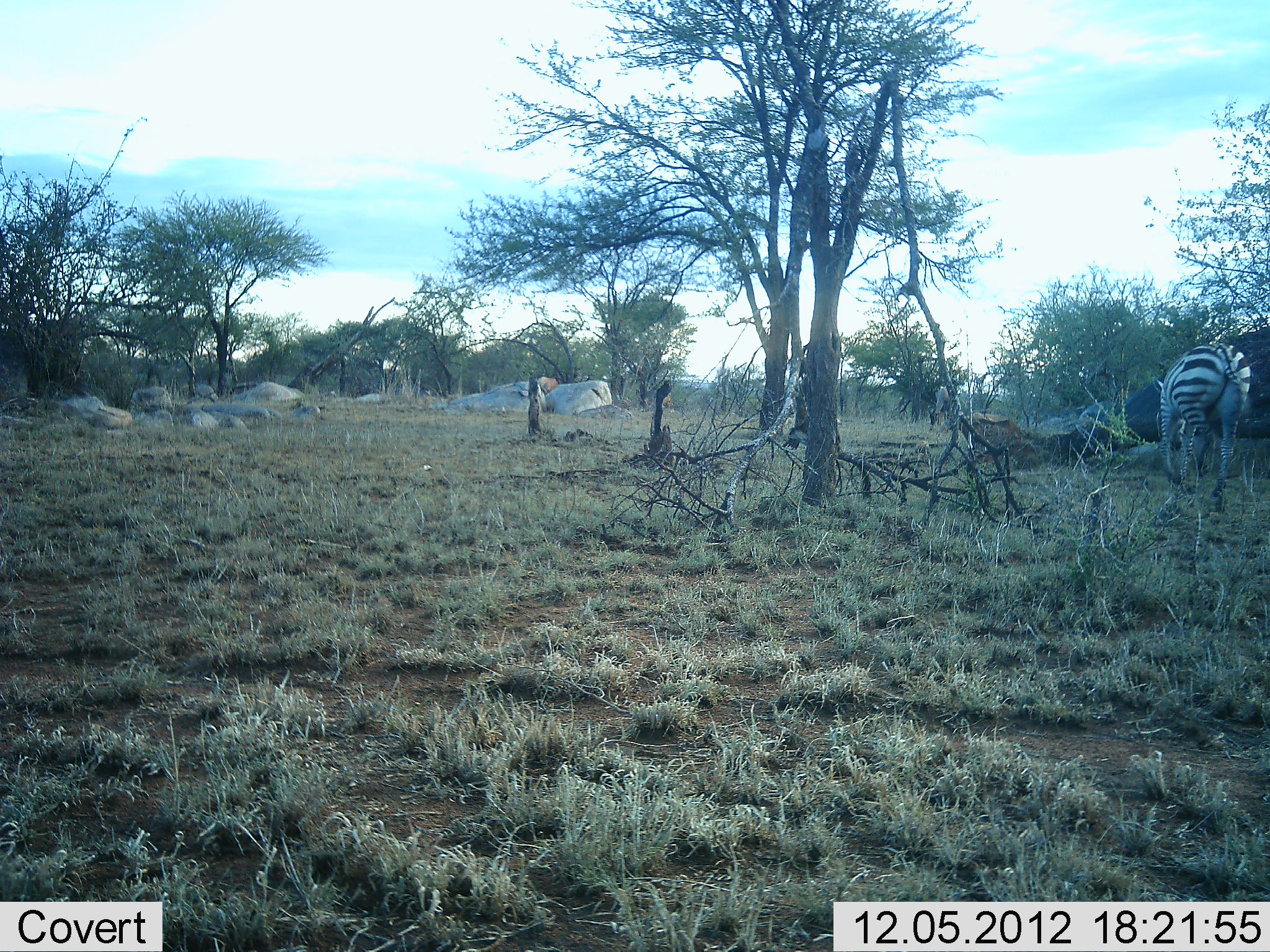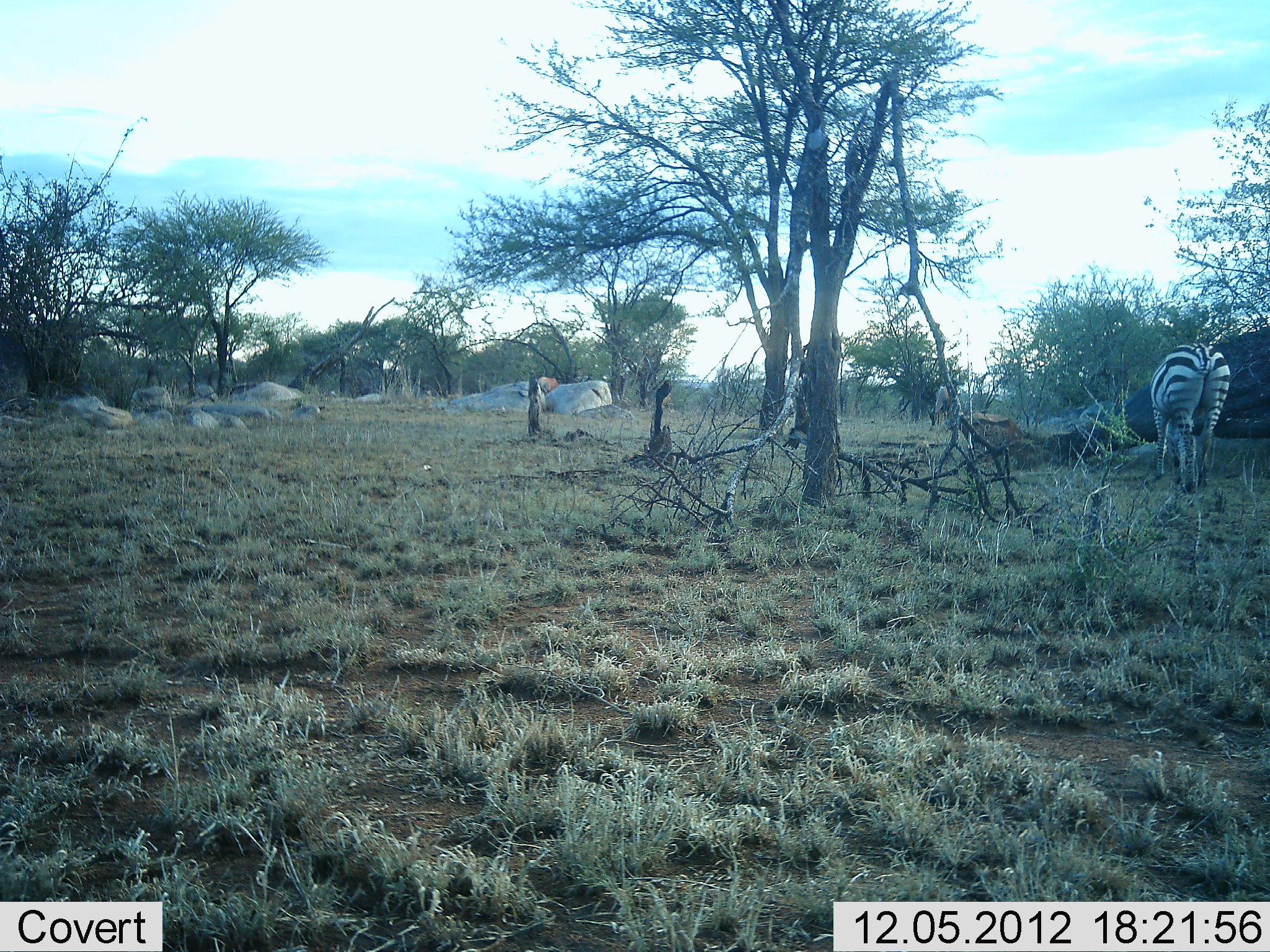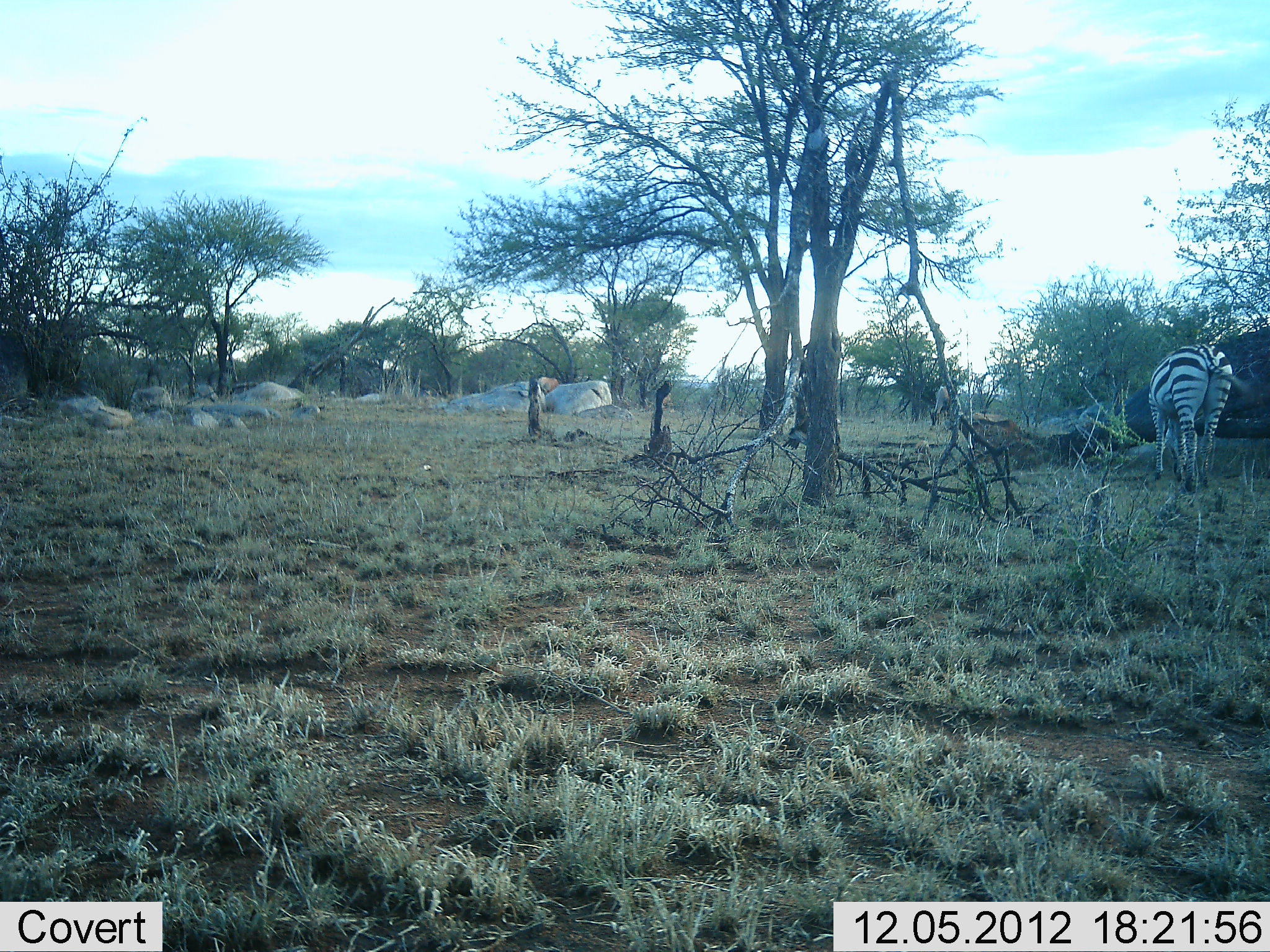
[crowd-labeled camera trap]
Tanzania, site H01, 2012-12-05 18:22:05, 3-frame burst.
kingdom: Animalia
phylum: Chordata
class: Mammalia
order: Perissodactyla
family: Equidae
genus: Equus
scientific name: Equus quagga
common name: plains zebra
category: zebra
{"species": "zebra (plains zebra) (Equus quagga)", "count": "1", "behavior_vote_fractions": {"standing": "28%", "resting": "0%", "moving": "28%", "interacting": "0%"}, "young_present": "0%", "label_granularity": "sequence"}